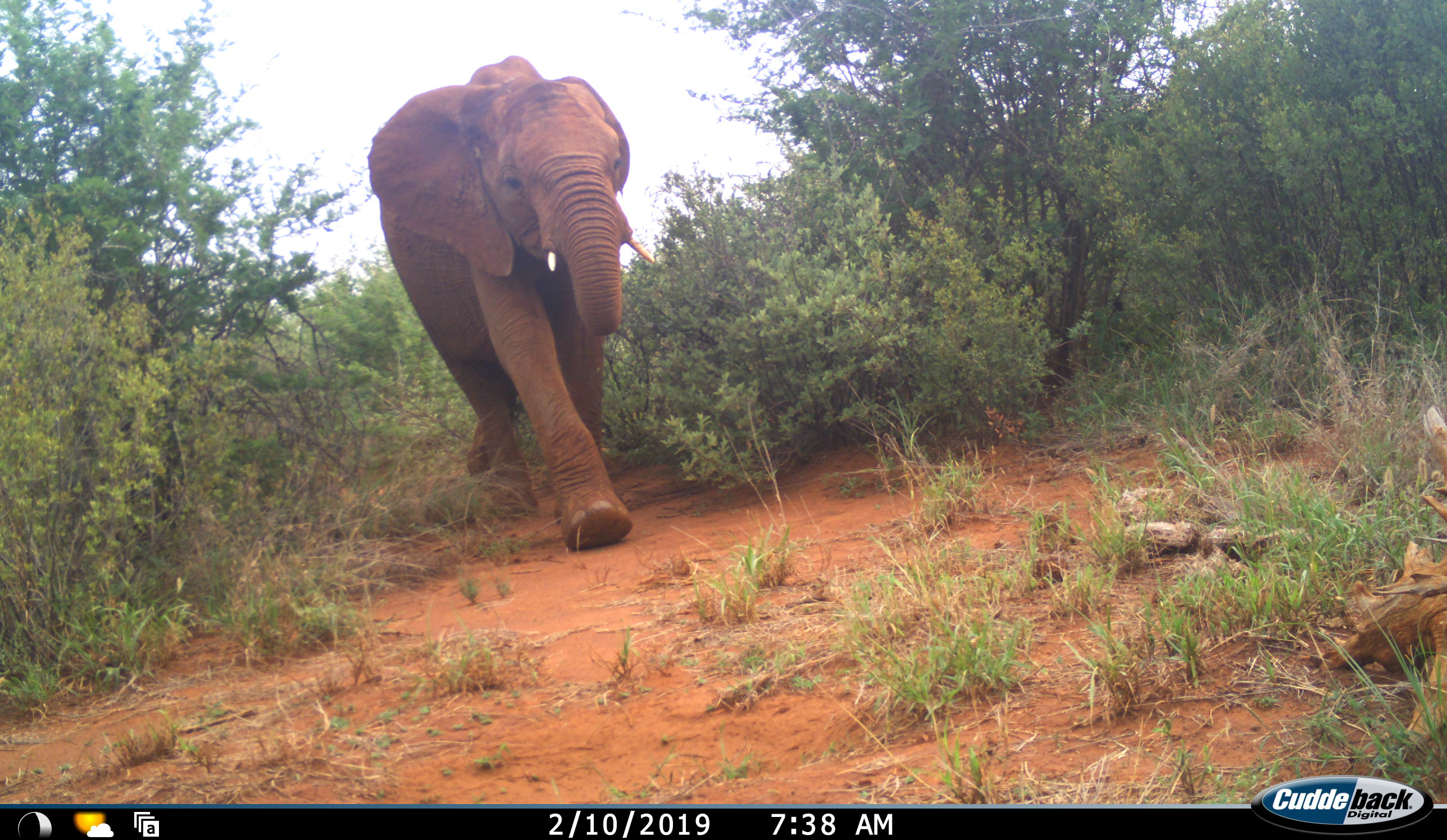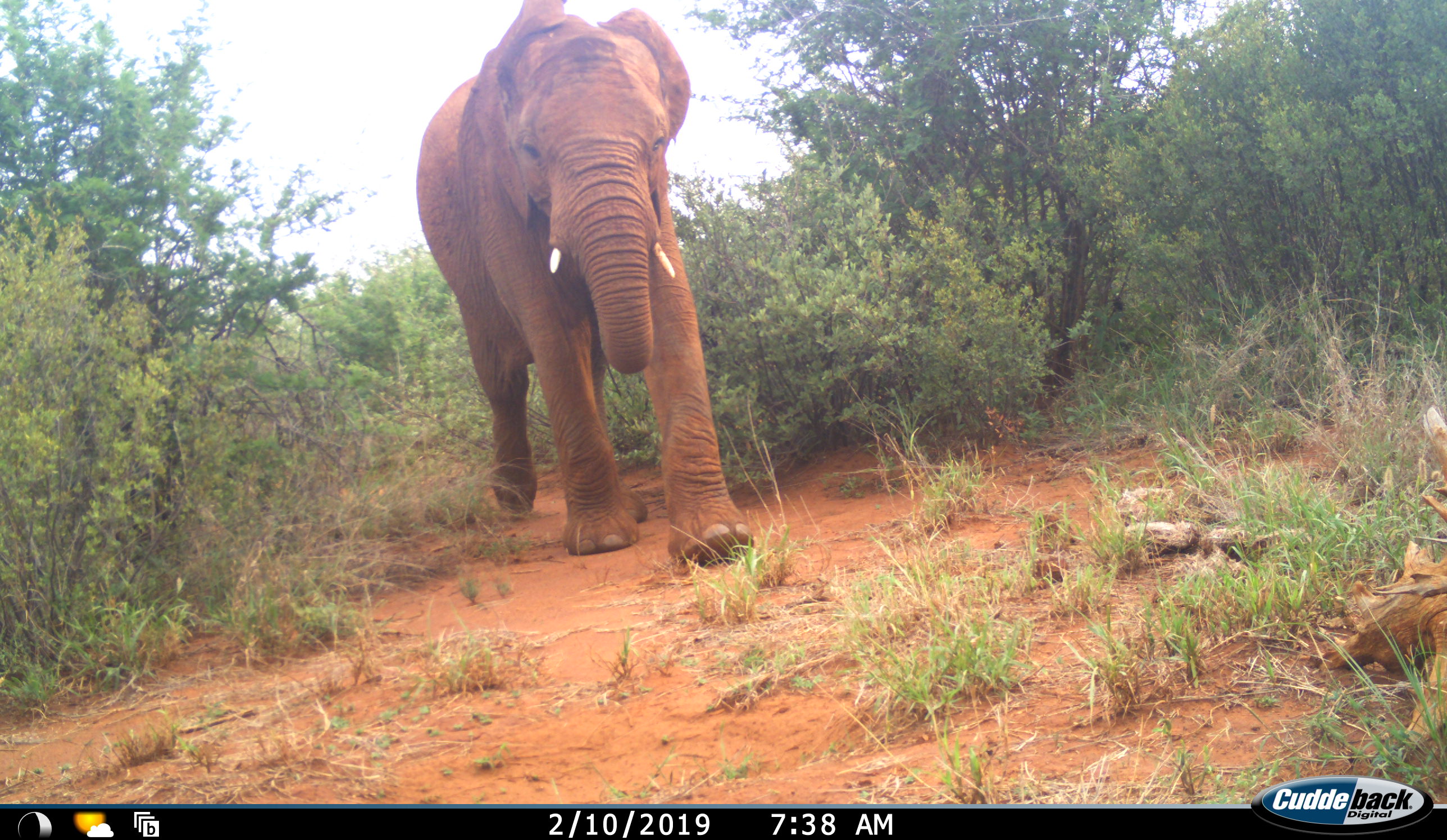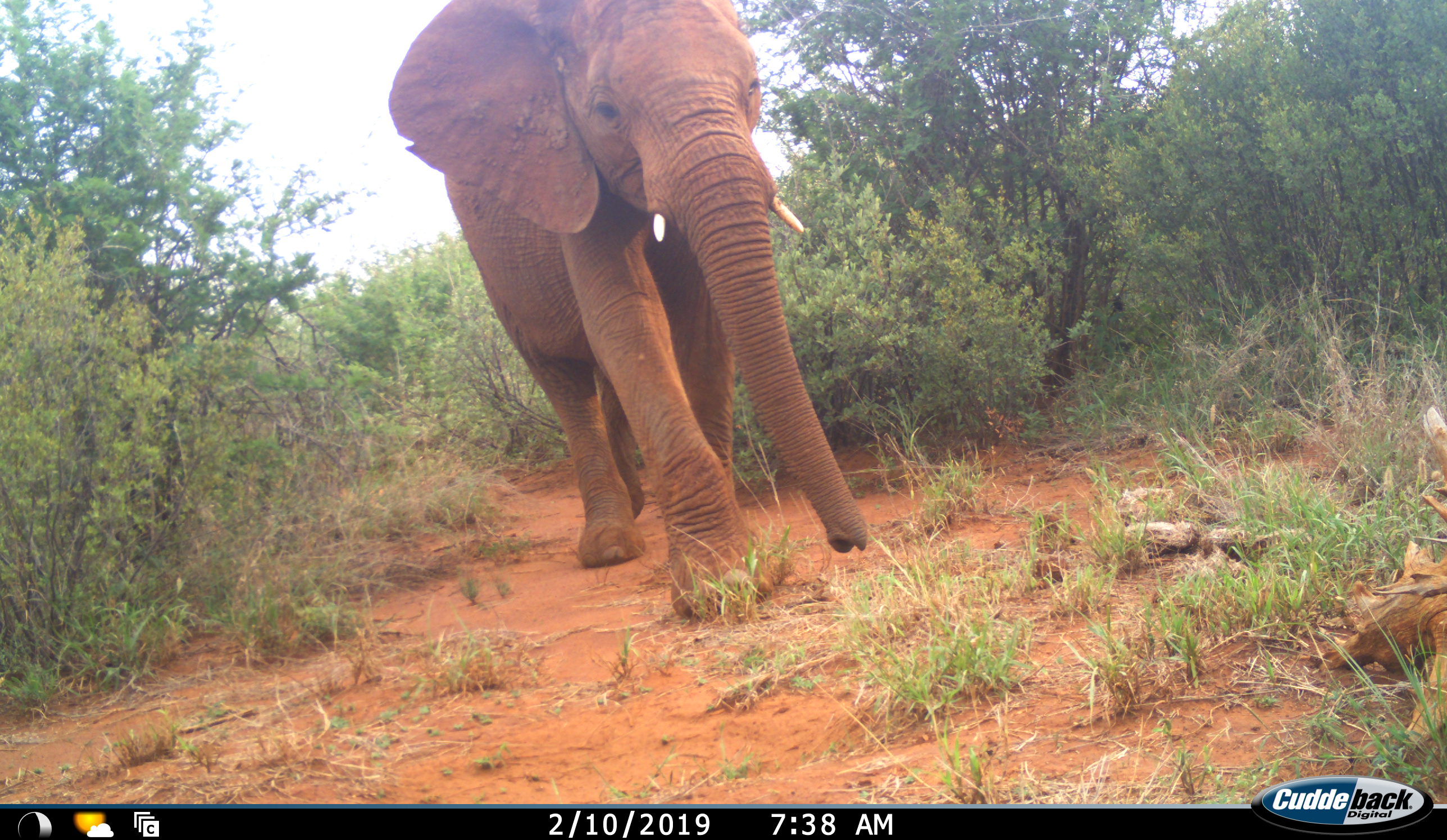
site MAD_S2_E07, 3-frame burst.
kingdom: Animalia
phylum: Chordata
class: Mammalia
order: Proboscidea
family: Elephantidae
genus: Loxodonta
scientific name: Loxodonta africana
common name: african bush elephant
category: elephant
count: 1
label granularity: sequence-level